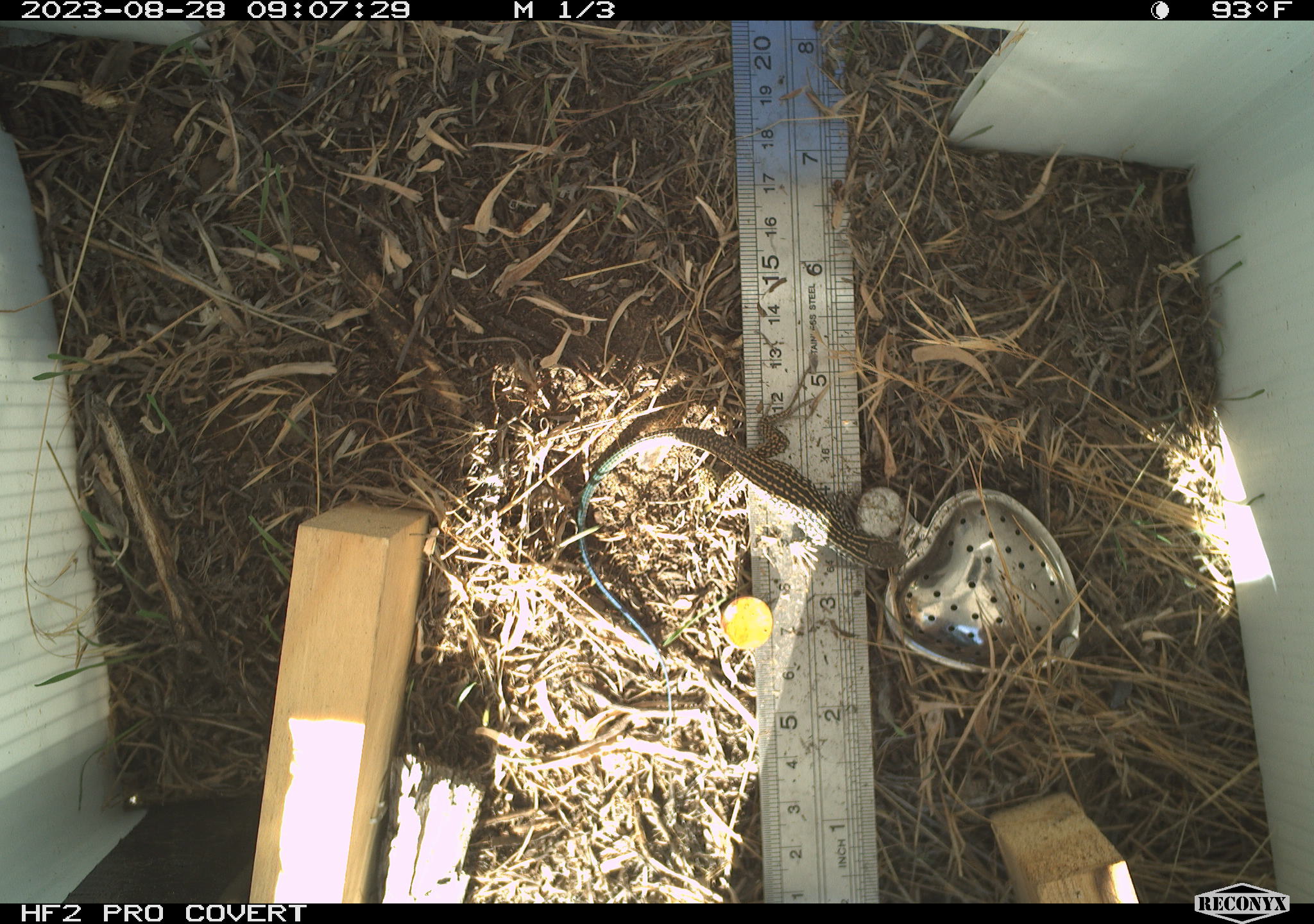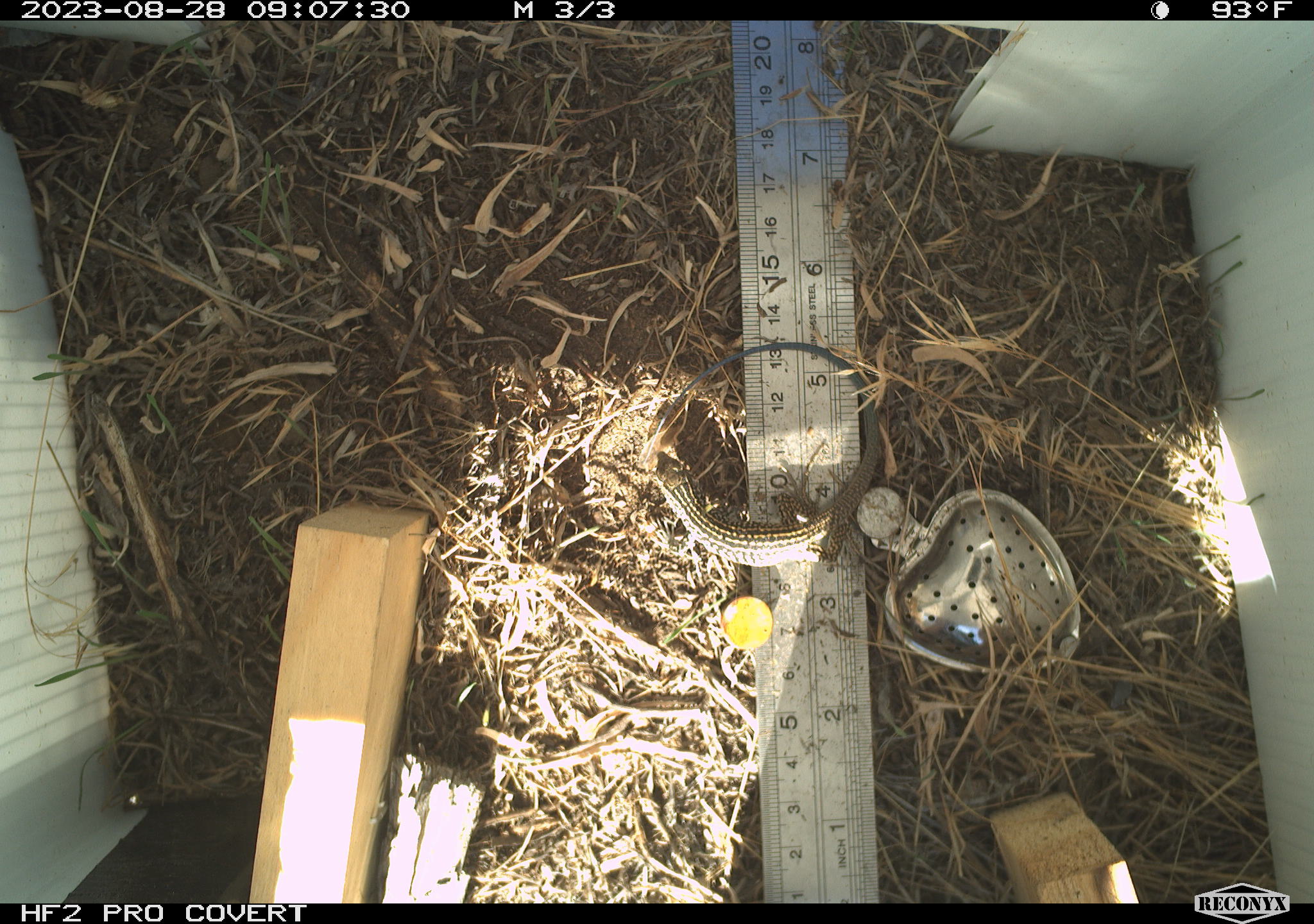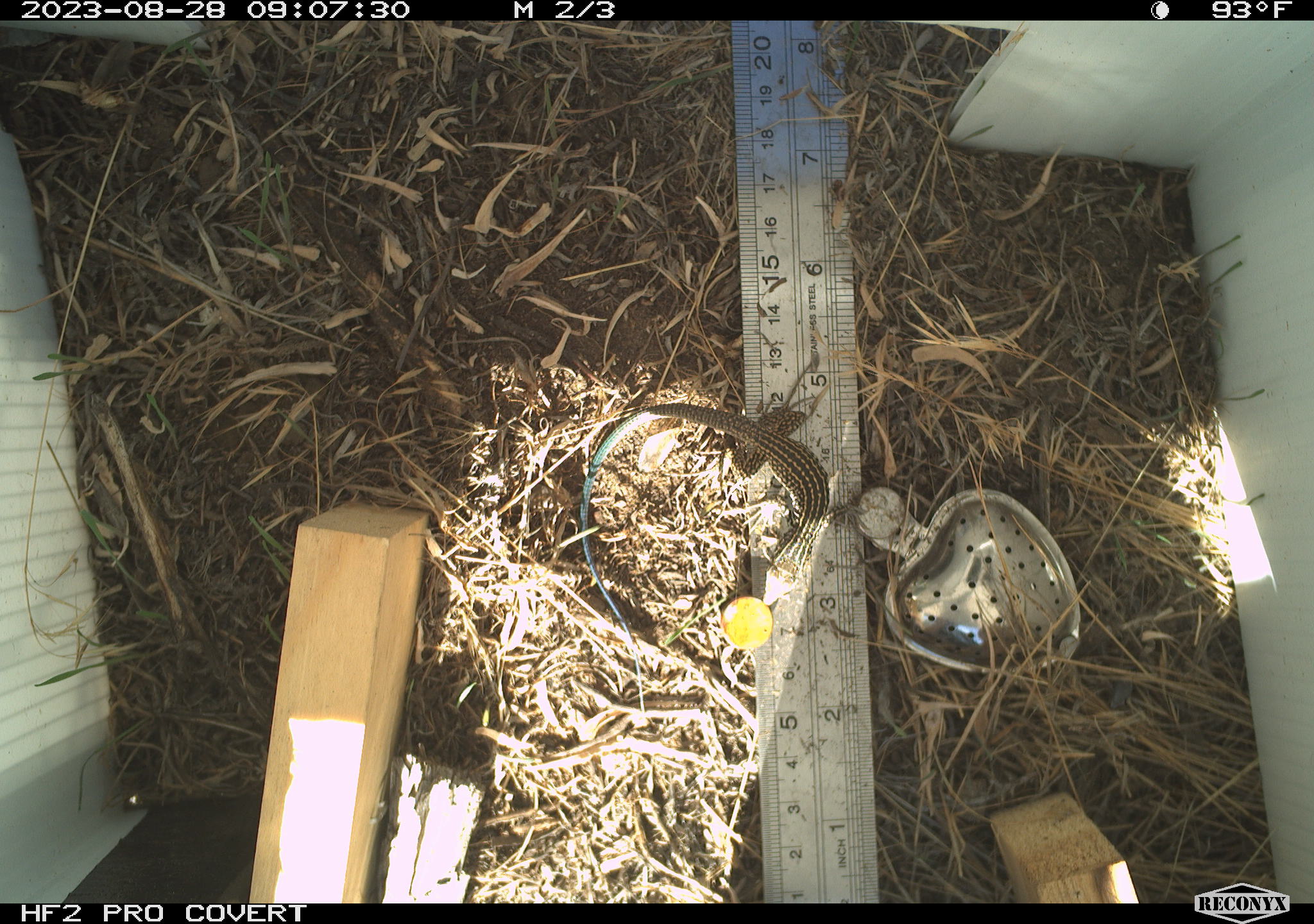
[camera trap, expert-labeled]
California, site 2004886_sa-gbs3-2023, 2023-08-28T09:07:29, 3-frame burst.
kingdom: Animalia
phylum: Chordata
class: Reptilia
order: Squamata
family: Teiidae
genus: Aspidoscelis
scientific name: Aspidoscelis tigris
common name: western whiptail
Western whiptail (Aspidoscelis tigris).